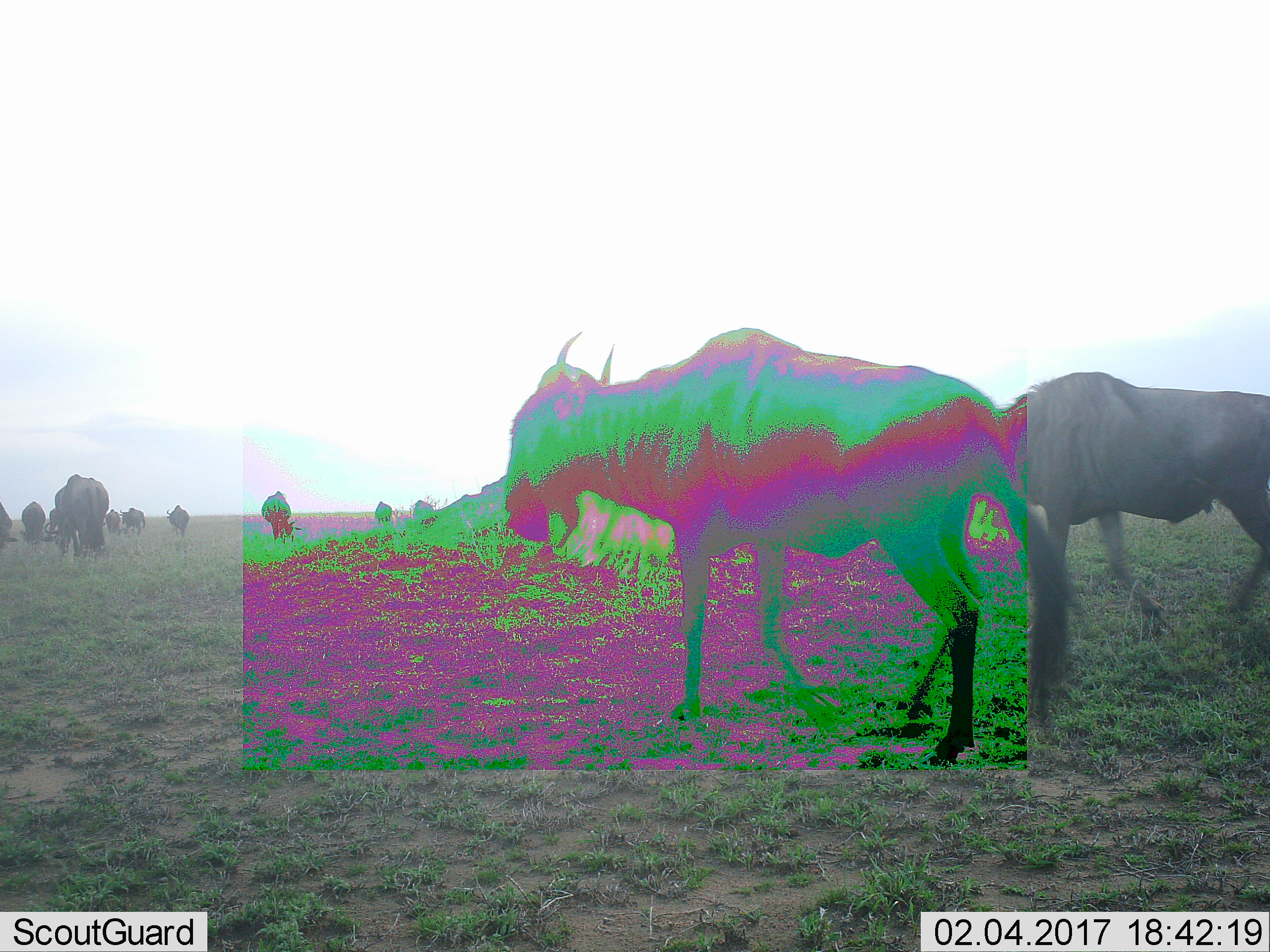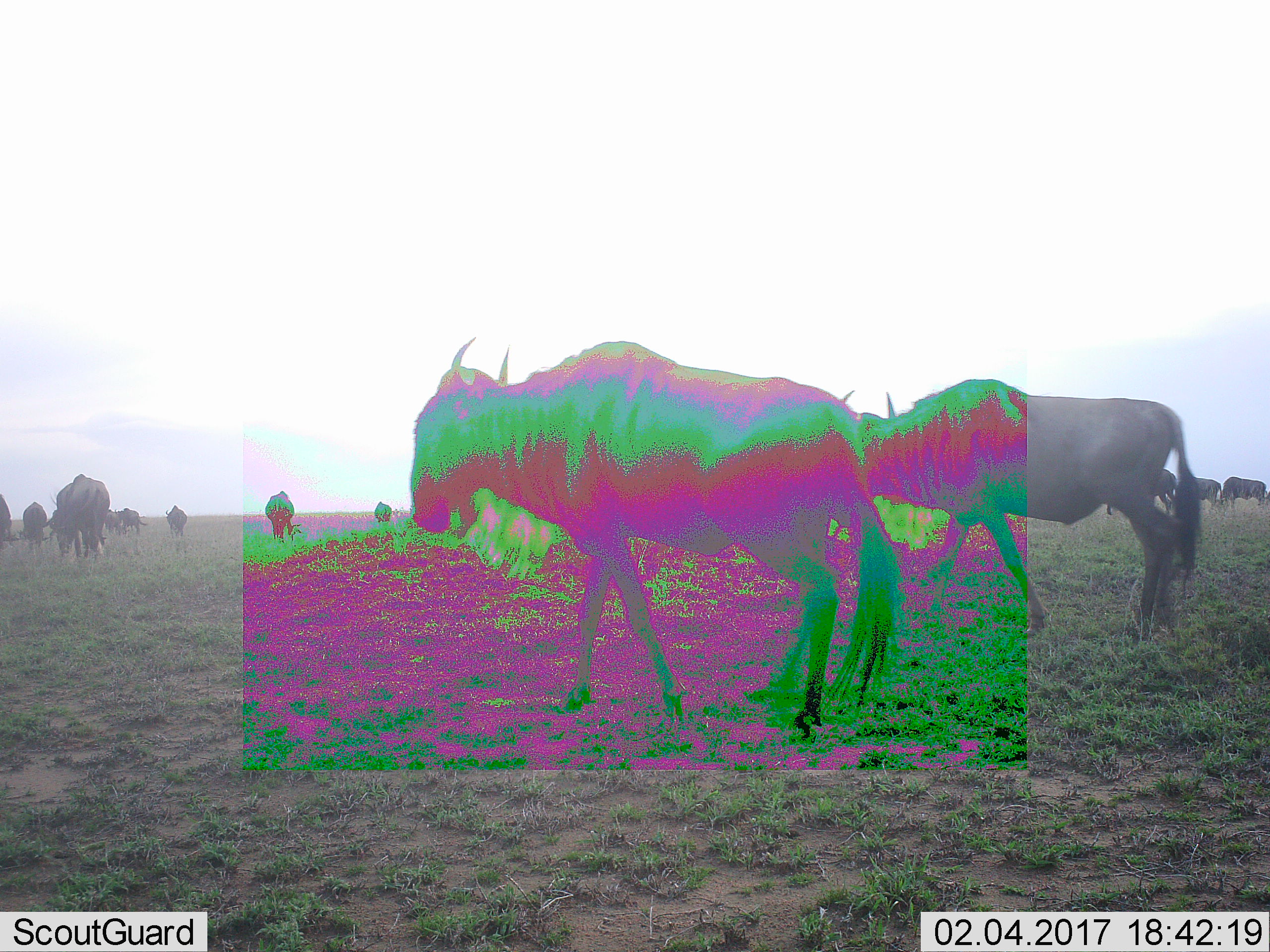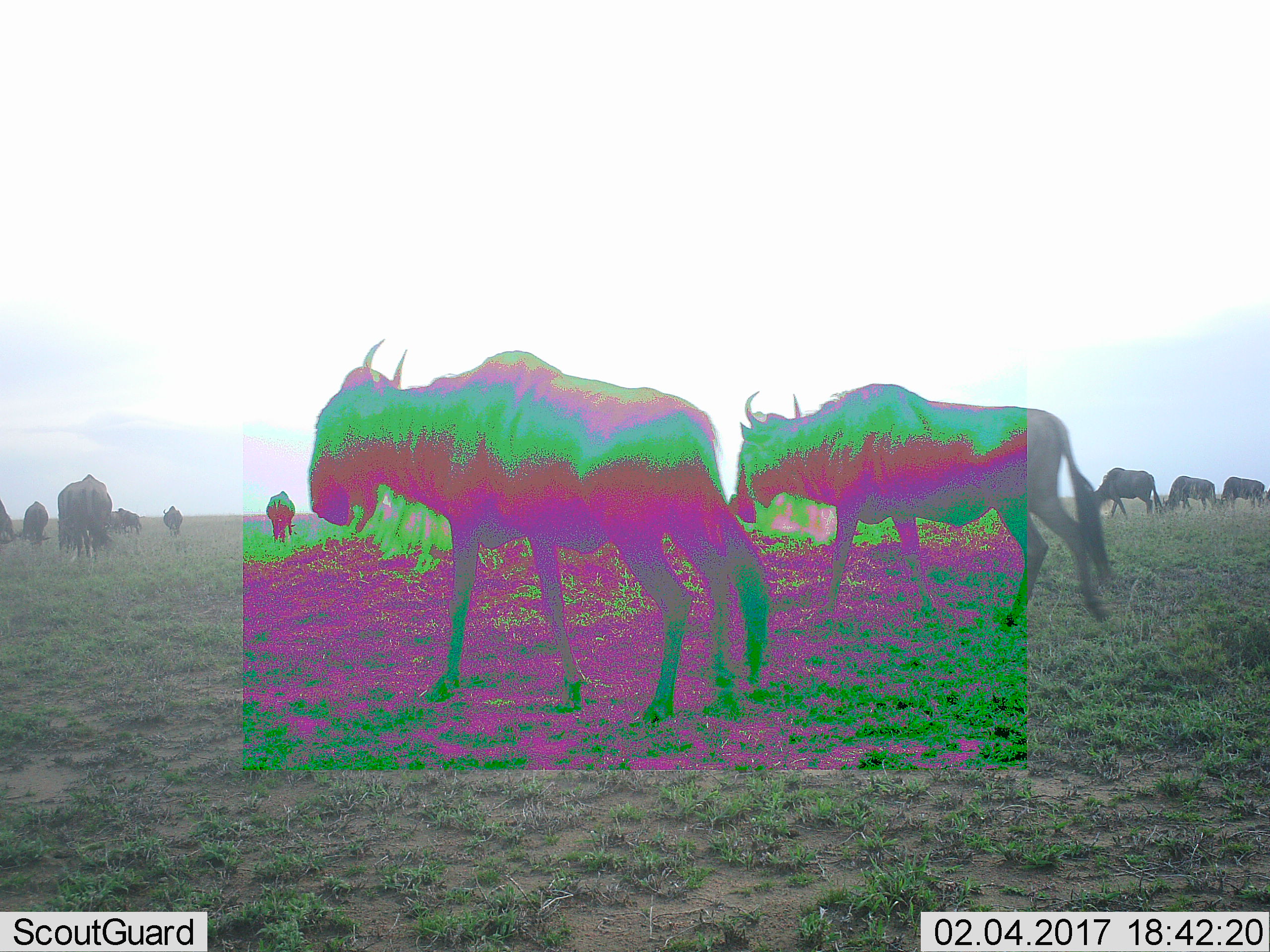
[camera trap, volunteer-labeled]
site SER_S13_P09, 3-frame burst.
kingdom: Animalia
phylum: Chordata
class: Mammalia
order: Artiodactyla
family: Bovidae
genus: Connochaetes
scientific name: Connochaetes taurinus taurinus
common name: blue wildebeest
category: wildebeestblue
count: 11-50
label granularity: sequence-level